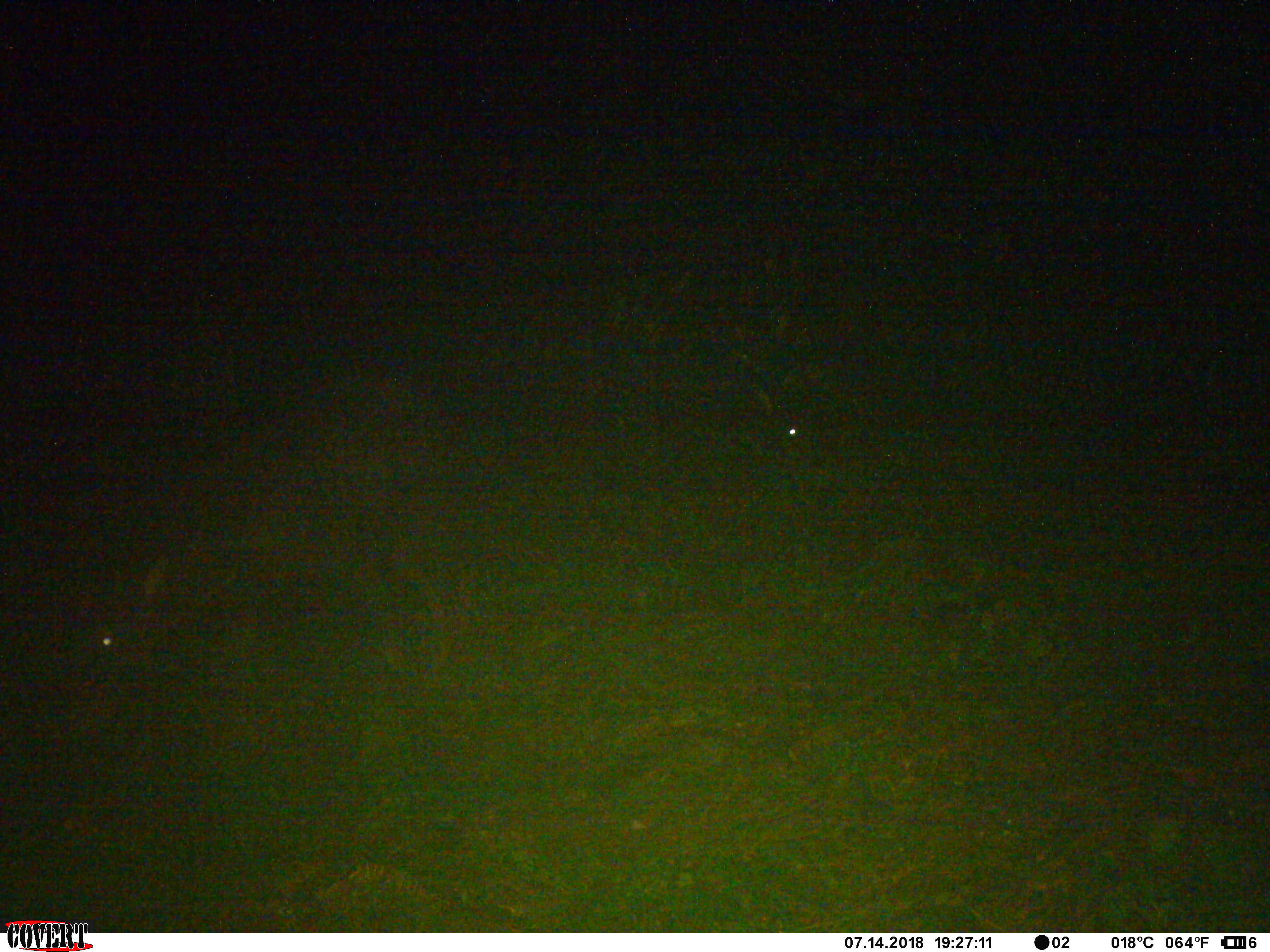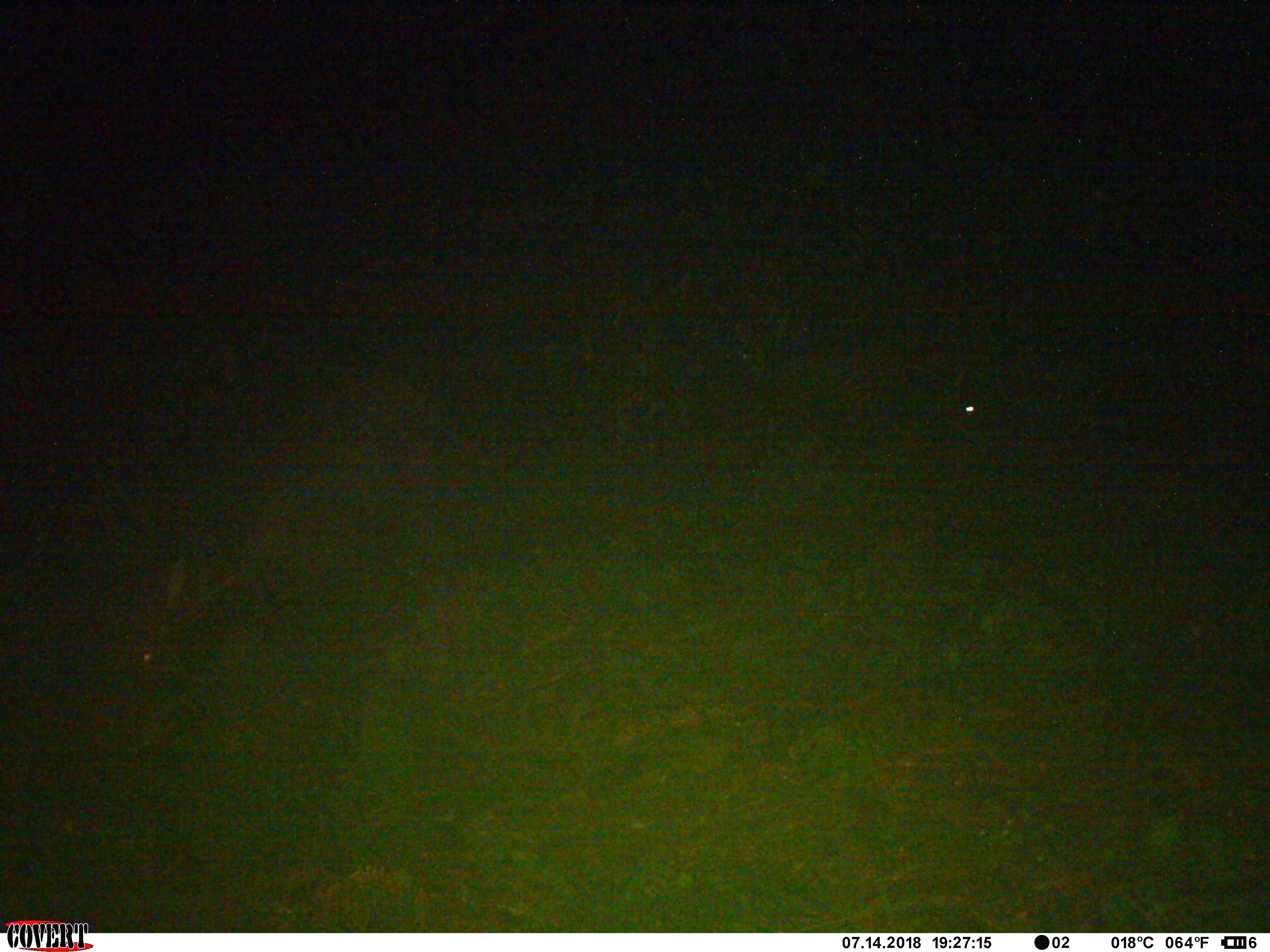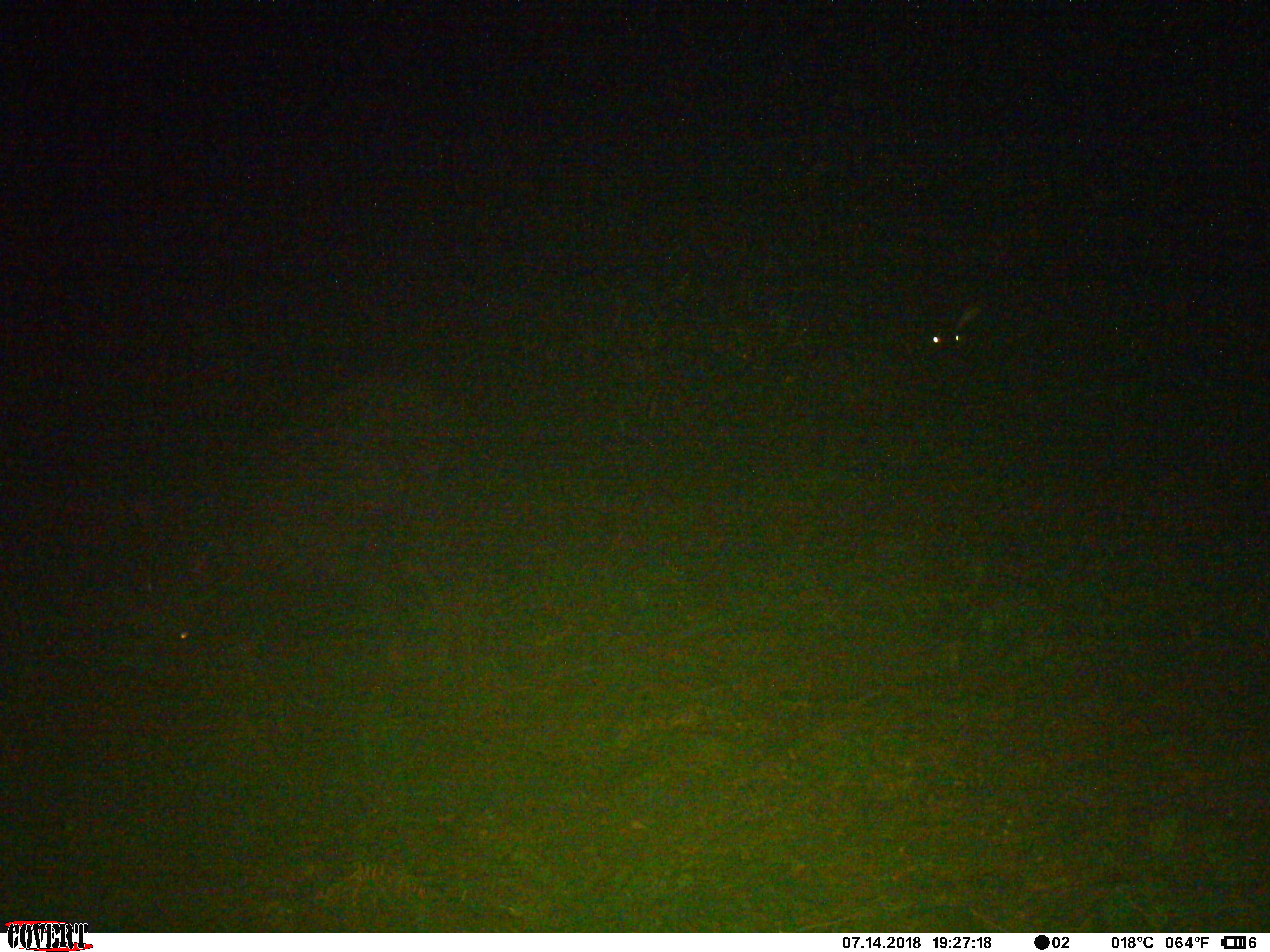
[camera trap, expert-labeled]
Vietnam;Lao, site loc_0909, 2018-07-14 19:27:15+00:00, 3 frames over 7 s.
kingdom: Animalia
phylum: Chordata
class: Mammalia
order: Artiodactyla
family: Bovidae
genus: Capricornis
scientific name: Capricornis sumatraensis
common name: chinese serow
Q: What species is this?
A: Chinese serow (Capricornis sumatraensis).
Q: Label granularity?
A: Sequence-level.